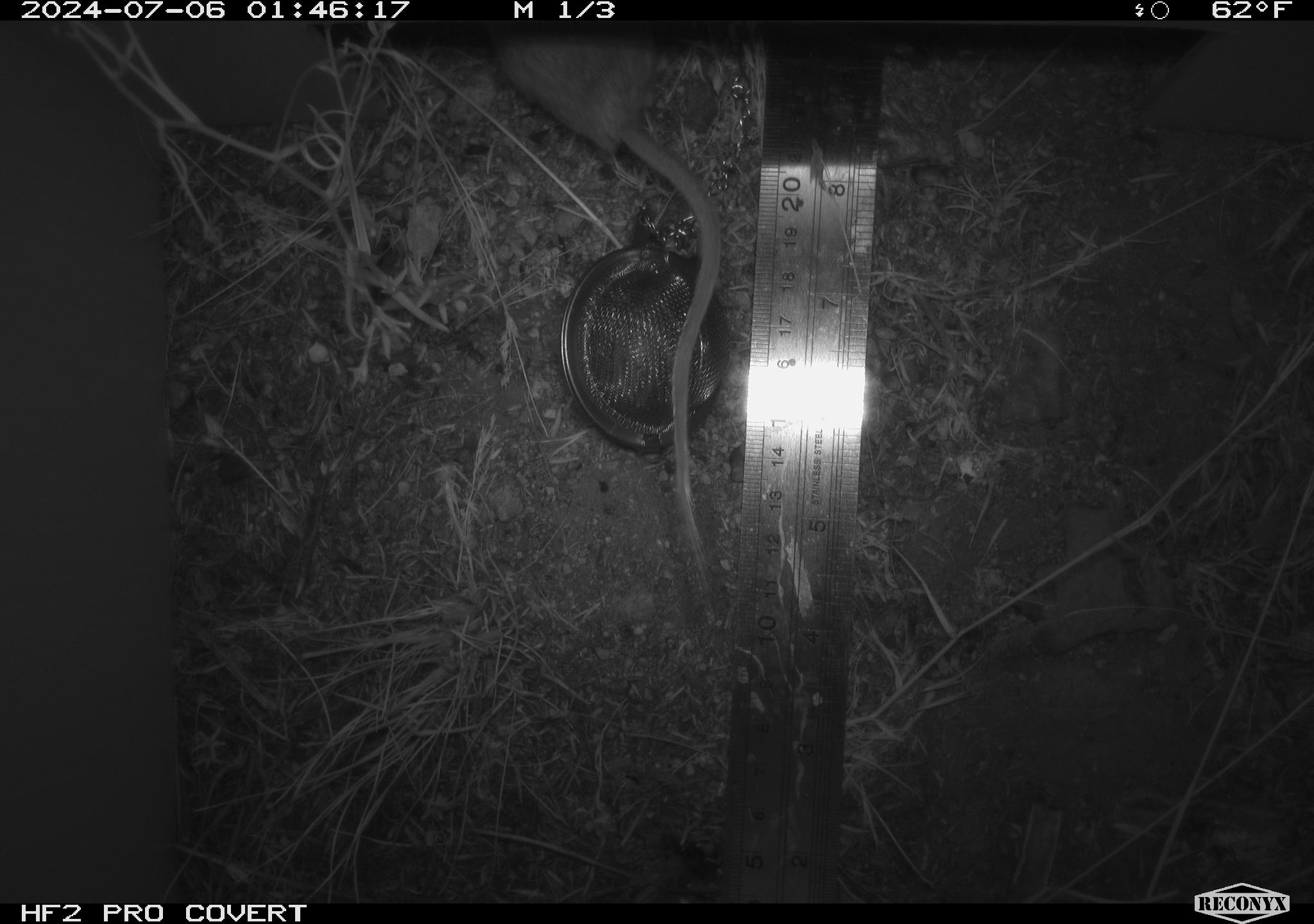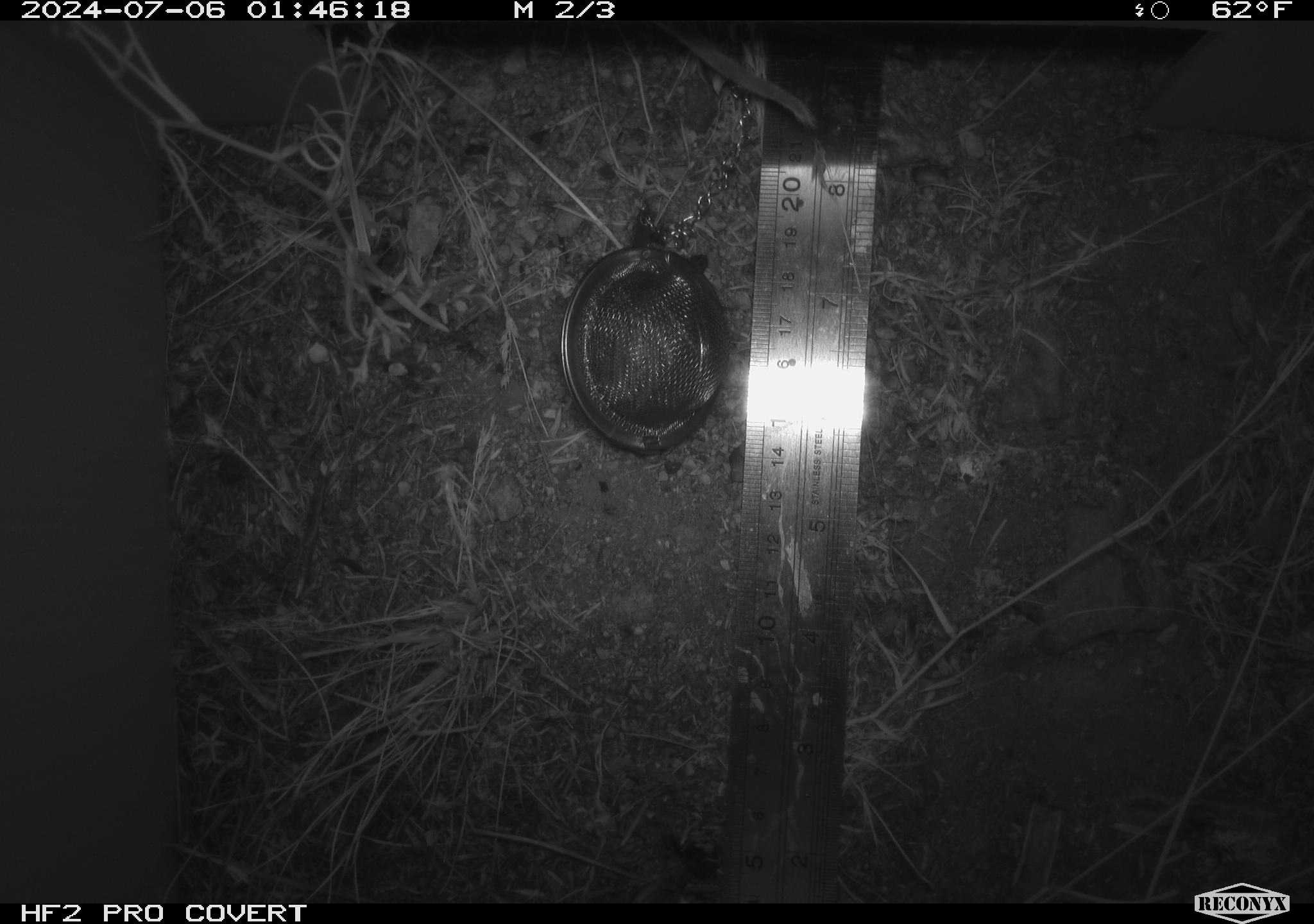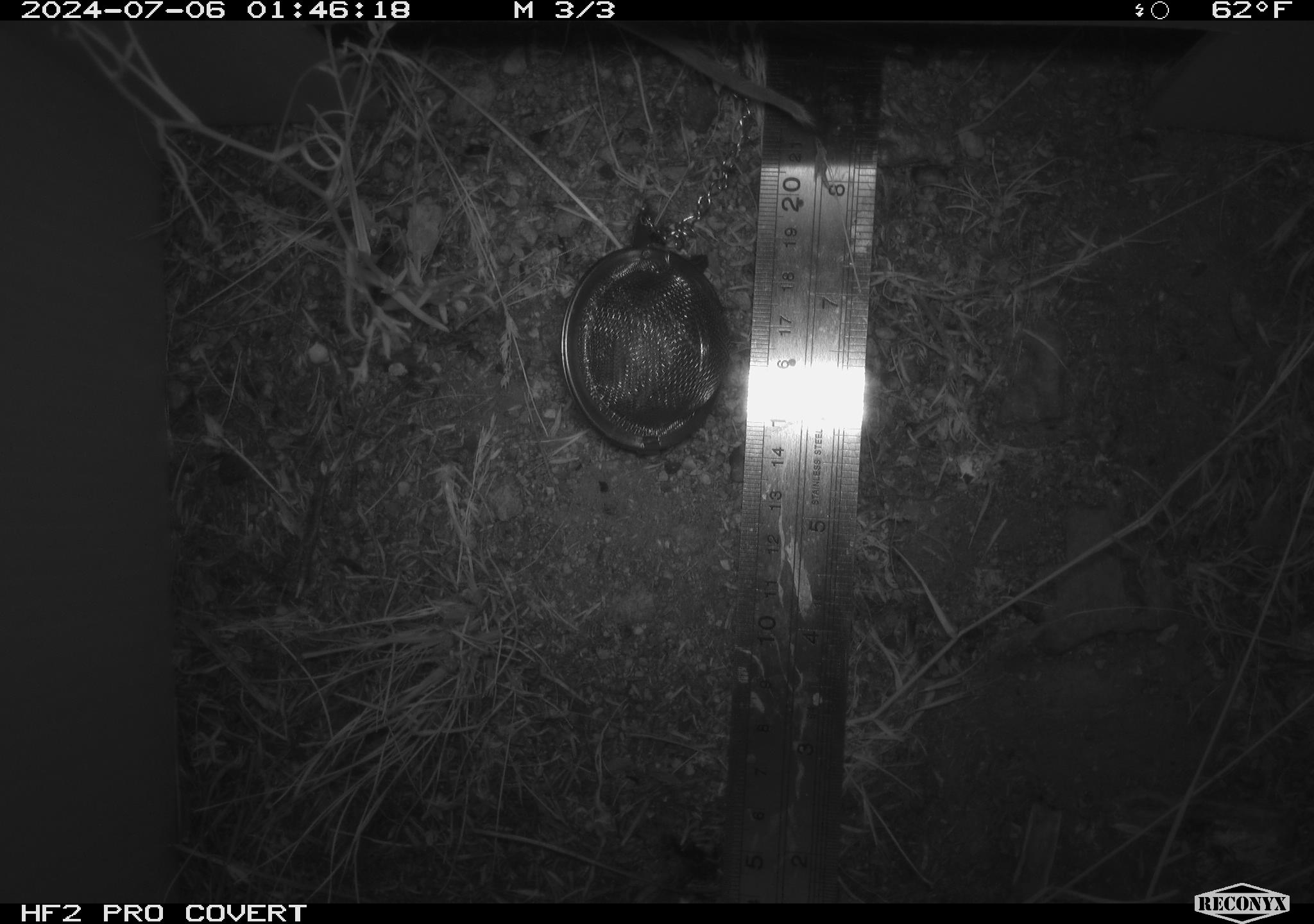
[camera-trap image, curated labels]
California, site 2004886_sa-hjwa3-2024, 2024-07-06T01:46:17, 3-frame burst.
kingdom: Animalia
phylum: Chordata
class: Mammalia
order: Rodentia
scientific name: Rodentia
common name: rodent